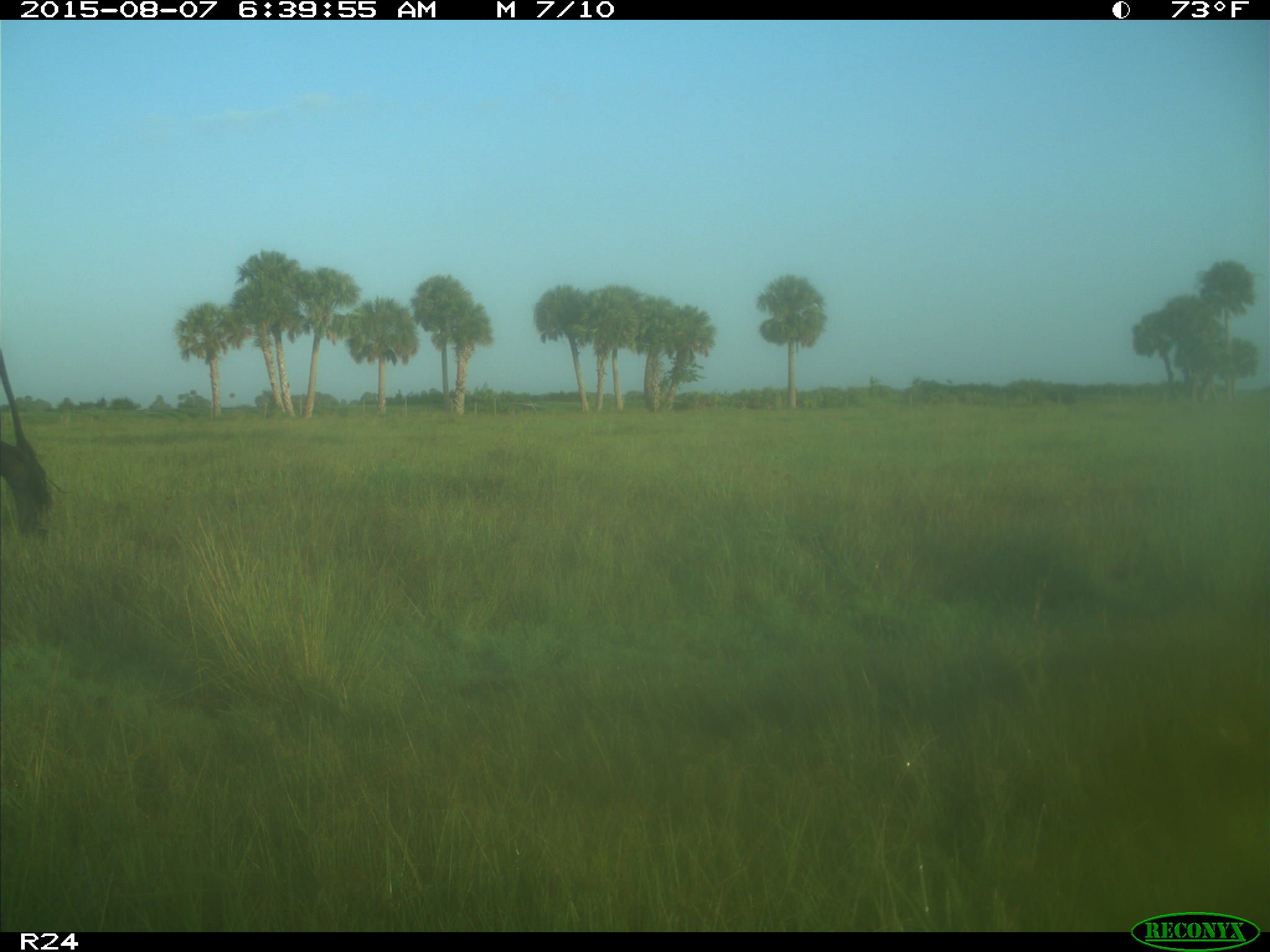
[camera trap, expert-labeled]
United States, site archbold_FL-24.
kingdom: Animalia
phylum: Chordata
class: Mammalia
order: Artiodactyla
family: Bovidae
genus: Bos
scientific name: Bos taurus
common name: domestic cow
Bos taurus (domestic cow).